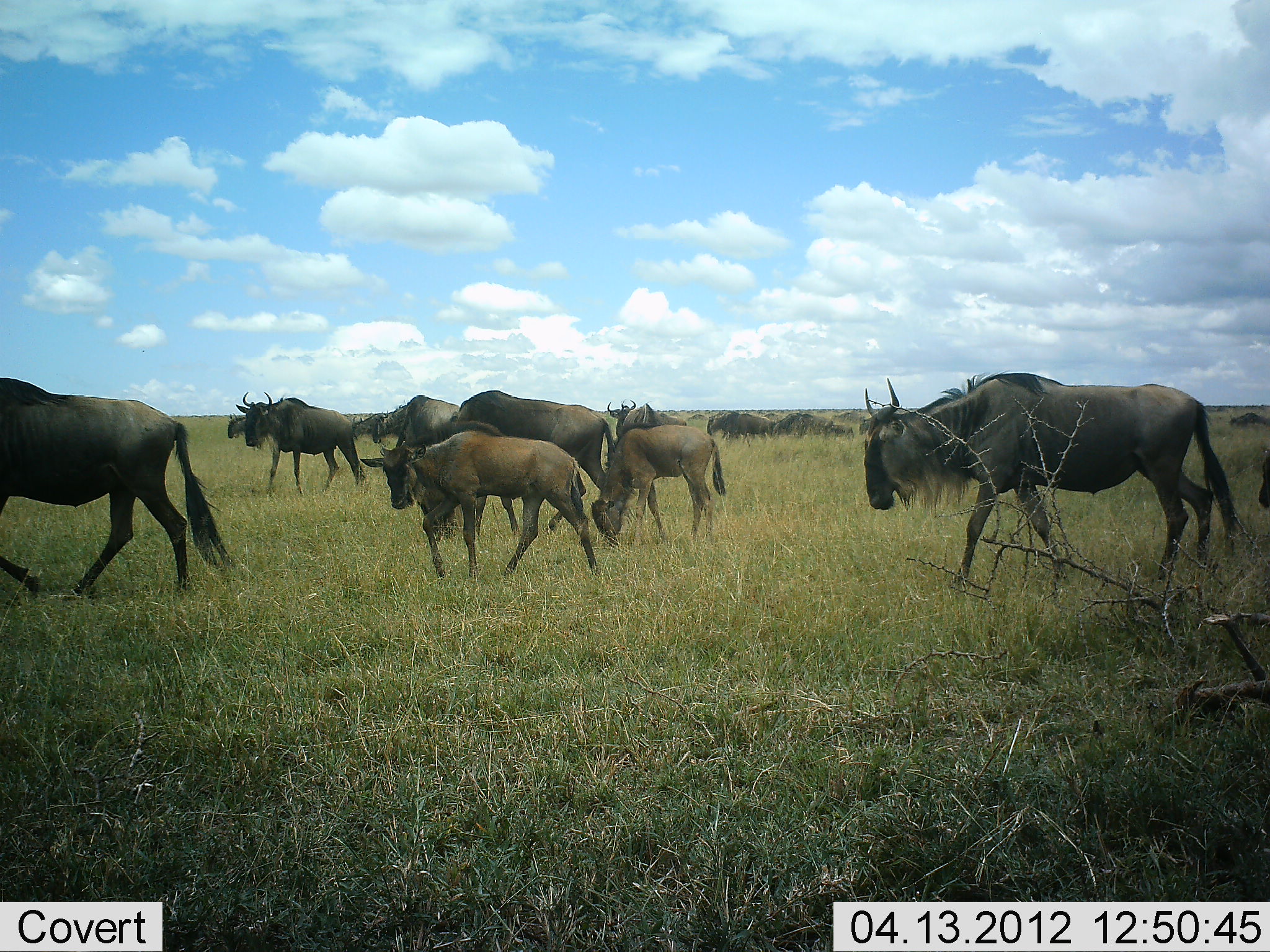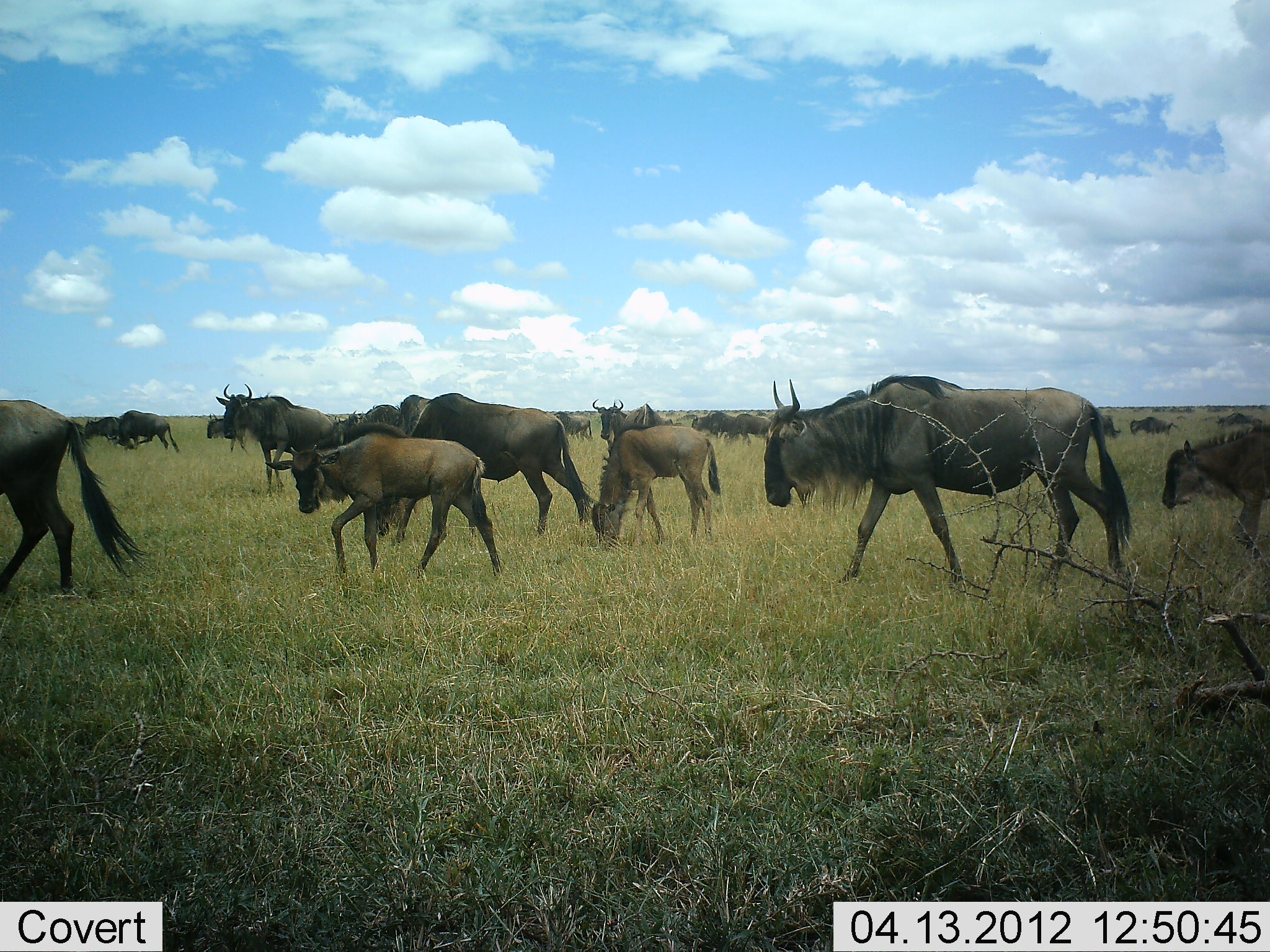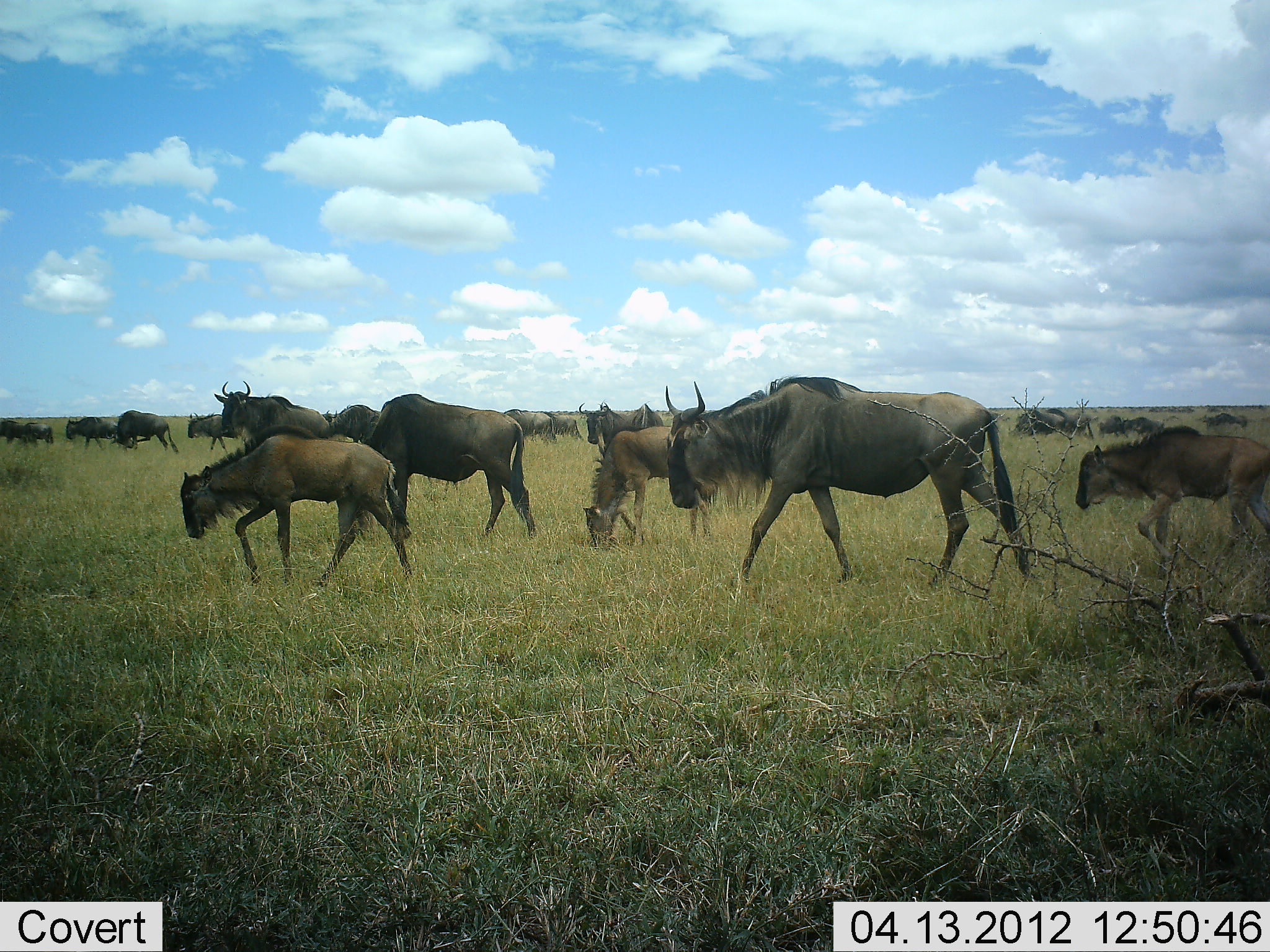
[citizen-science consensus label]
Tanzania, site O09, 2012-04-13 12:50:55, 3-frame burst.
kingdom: Animalia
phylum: Chordata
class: Mammalia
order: Artiodactyla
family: Bovidae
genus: Connochaetes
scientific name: Connochaetes taurinus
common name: blue wildebeest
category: wildebeest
Wildebeest (blue wildebeest) (Connochaetes taurinus), count 11-50. Behavior (volunteer vote fractions): standing 23%, resting 7%, moving 100%, interacting 7%. Young present (vote fraction): 93%. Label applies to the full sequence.